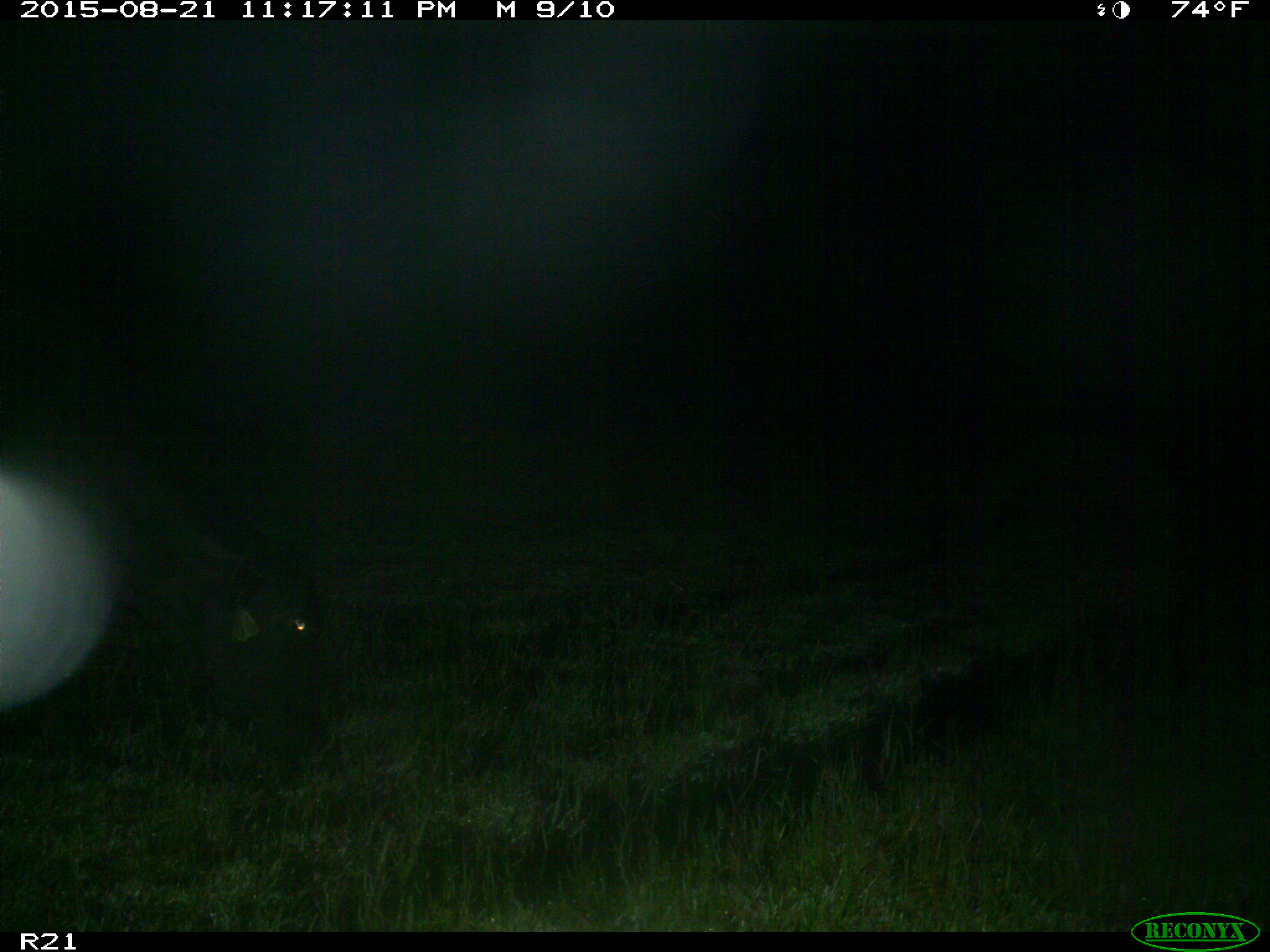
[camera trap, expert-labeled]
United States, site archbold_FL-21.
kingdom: Animalia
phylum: Chordata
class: Mammalia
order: Artiodactyla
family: Bovidae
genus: Bos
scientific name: Bos taurus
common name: domestic cow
Bos taurus (domestic cow).